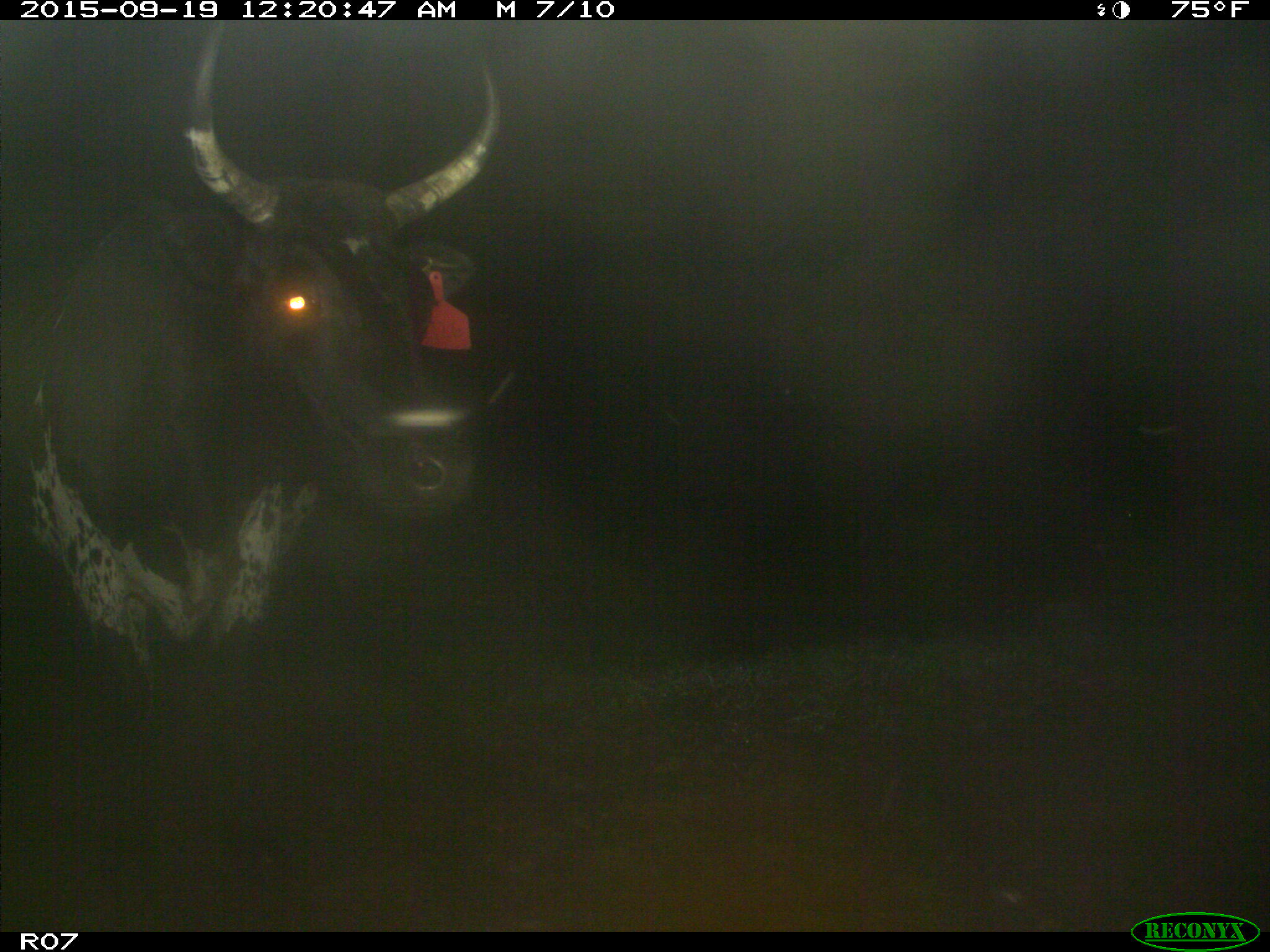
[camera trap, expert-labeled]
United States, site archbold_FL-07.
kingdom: Animalia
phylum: Chordata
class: Mammalia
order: Artiodactyla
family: Bovidae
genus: Bos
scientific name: Bos taurus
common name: domestic cow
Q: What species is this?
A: Bos taurus (domestic cow).